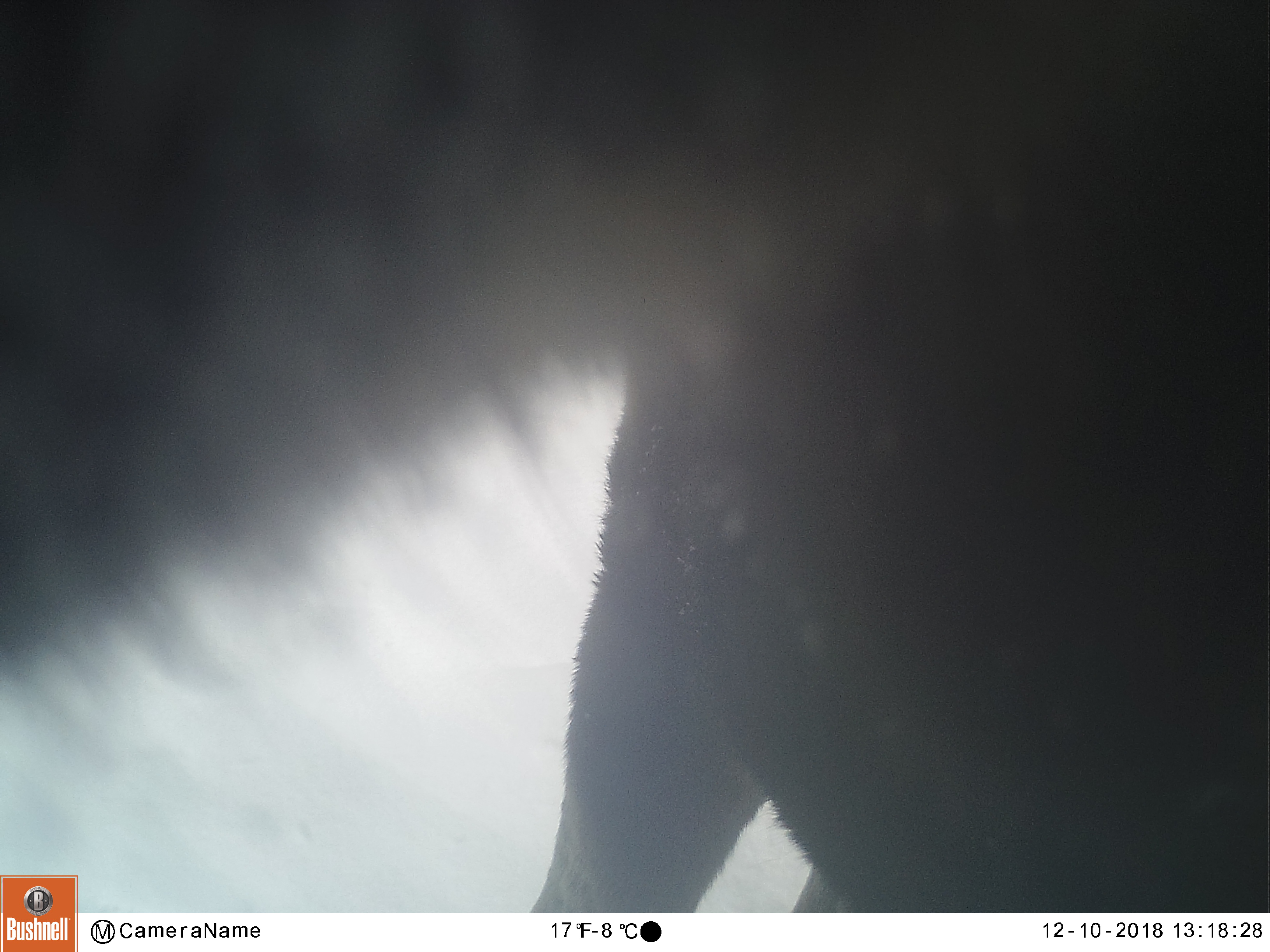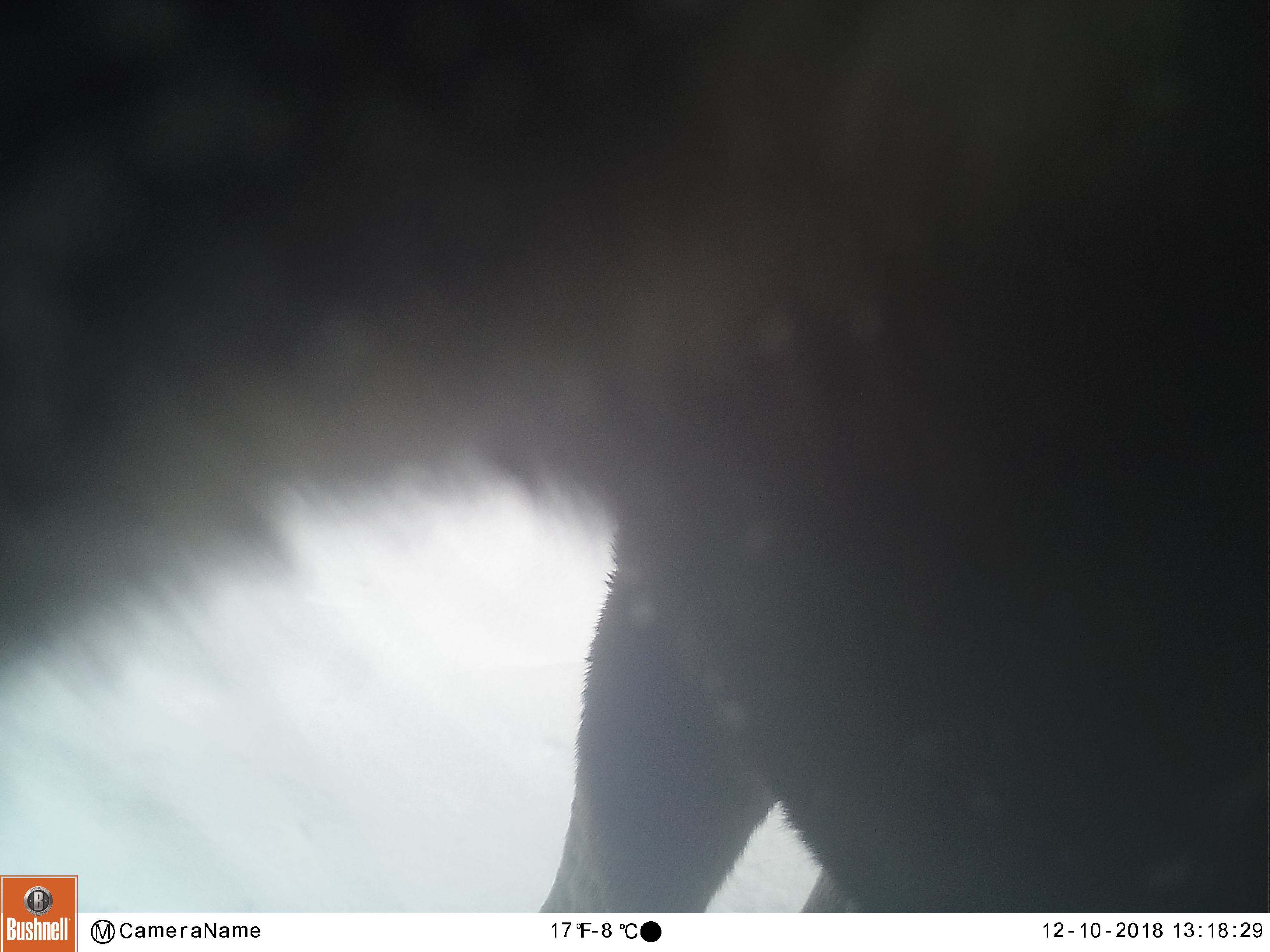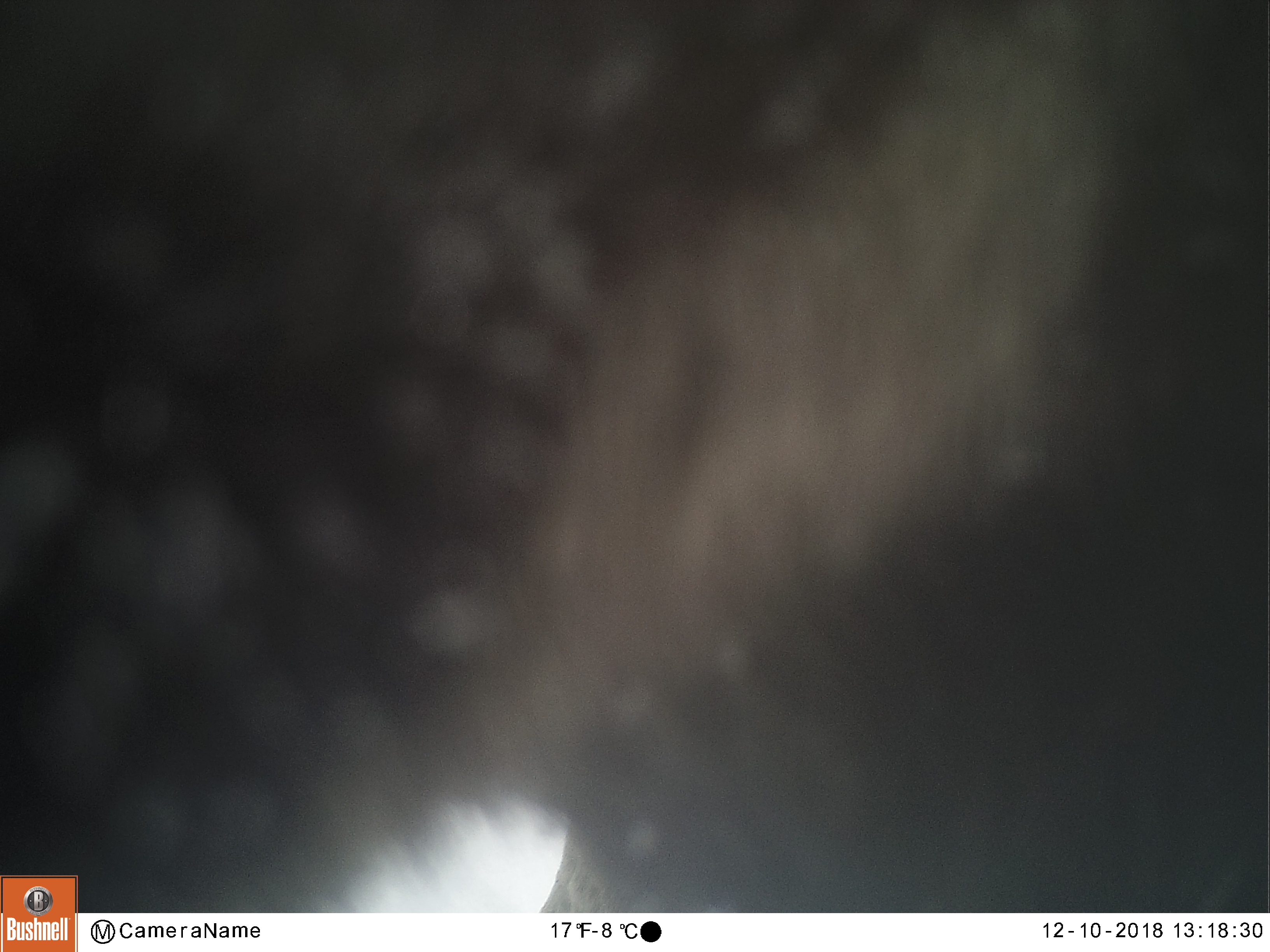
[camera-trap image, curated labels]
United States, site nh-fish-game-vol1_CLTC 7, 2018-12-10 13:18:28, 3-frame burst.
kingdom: Animalia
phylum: Chordata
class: Mammalia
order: Artiodactyla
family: Cervidae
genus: Alces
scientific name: Alces alces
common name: moose